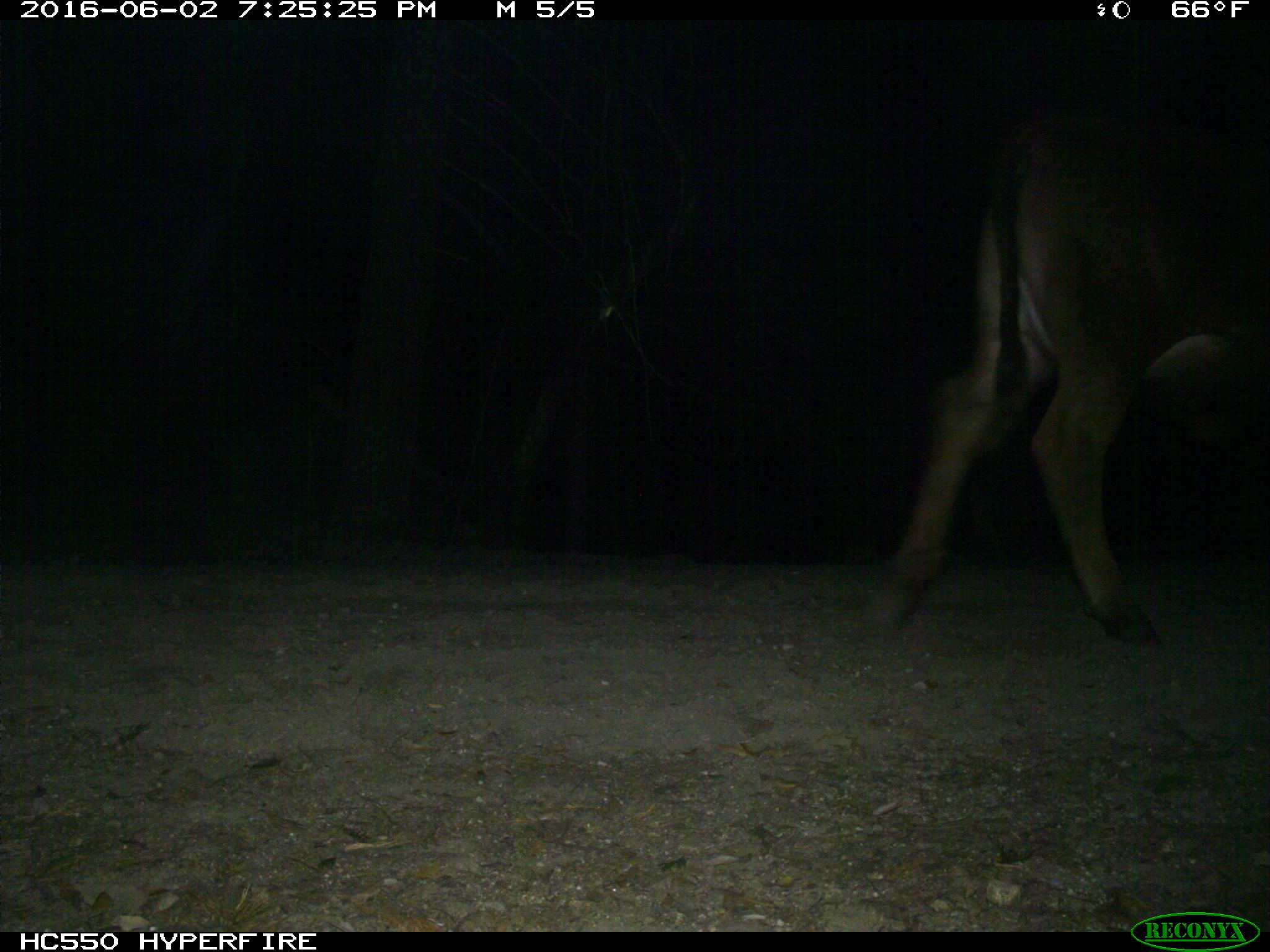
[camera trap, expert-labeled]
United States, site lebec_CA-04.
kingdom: Animalia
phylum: Chordata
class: Mammalia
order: Artiodactyla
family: Bovidae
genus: Bos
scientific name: Bos taurus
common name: domestic cow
Bos taurus (domestic cow).